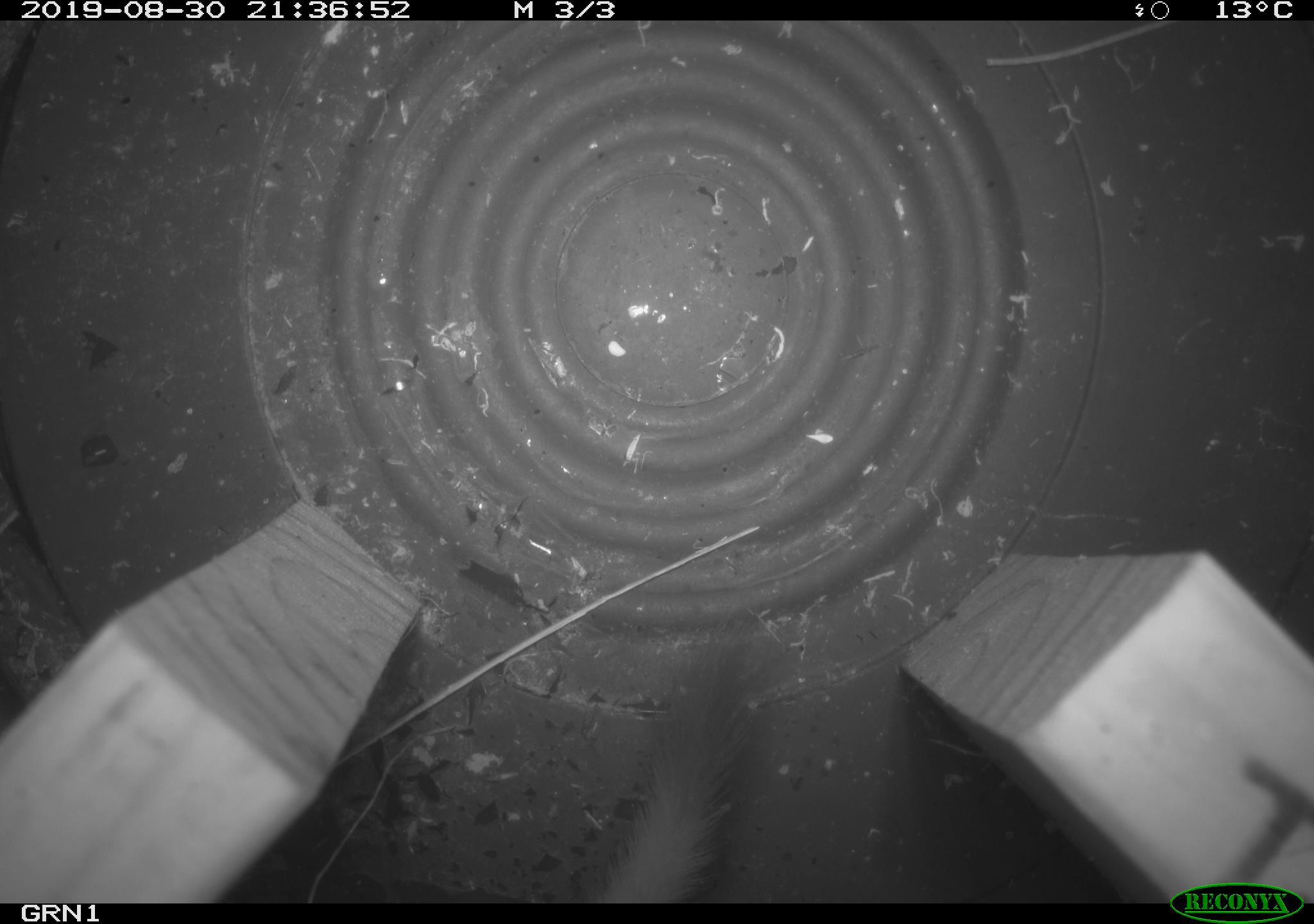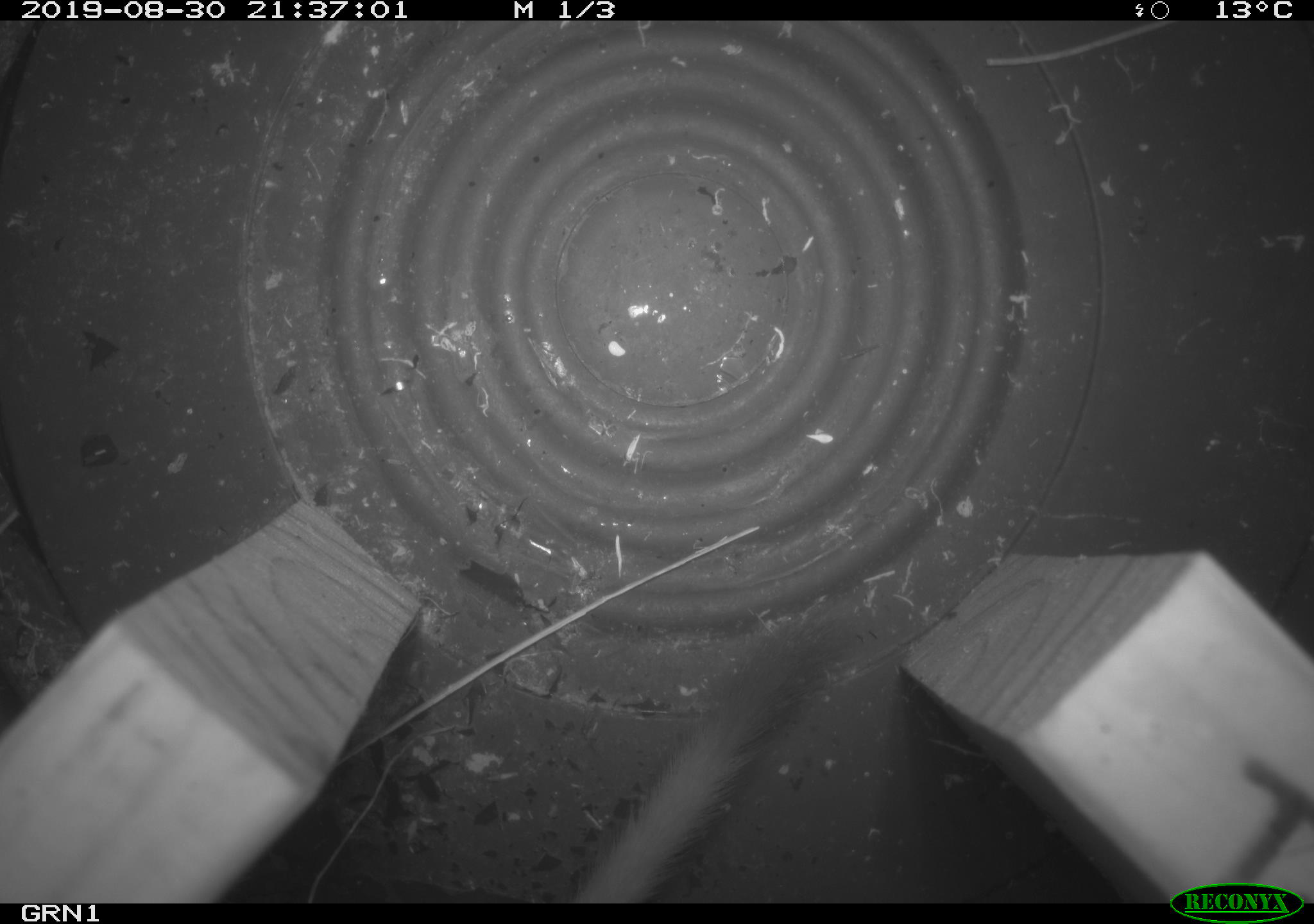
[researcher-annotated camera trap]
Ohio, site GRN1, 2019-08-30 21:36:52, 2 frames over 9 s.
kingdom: Animalia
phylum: Chordata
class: Mammalia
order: Carnivora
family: Mustelidae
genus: Neogale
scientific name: Neogale frenata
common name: long-tailed weasel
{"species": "long-tailed weasel (Neogale frenata)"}